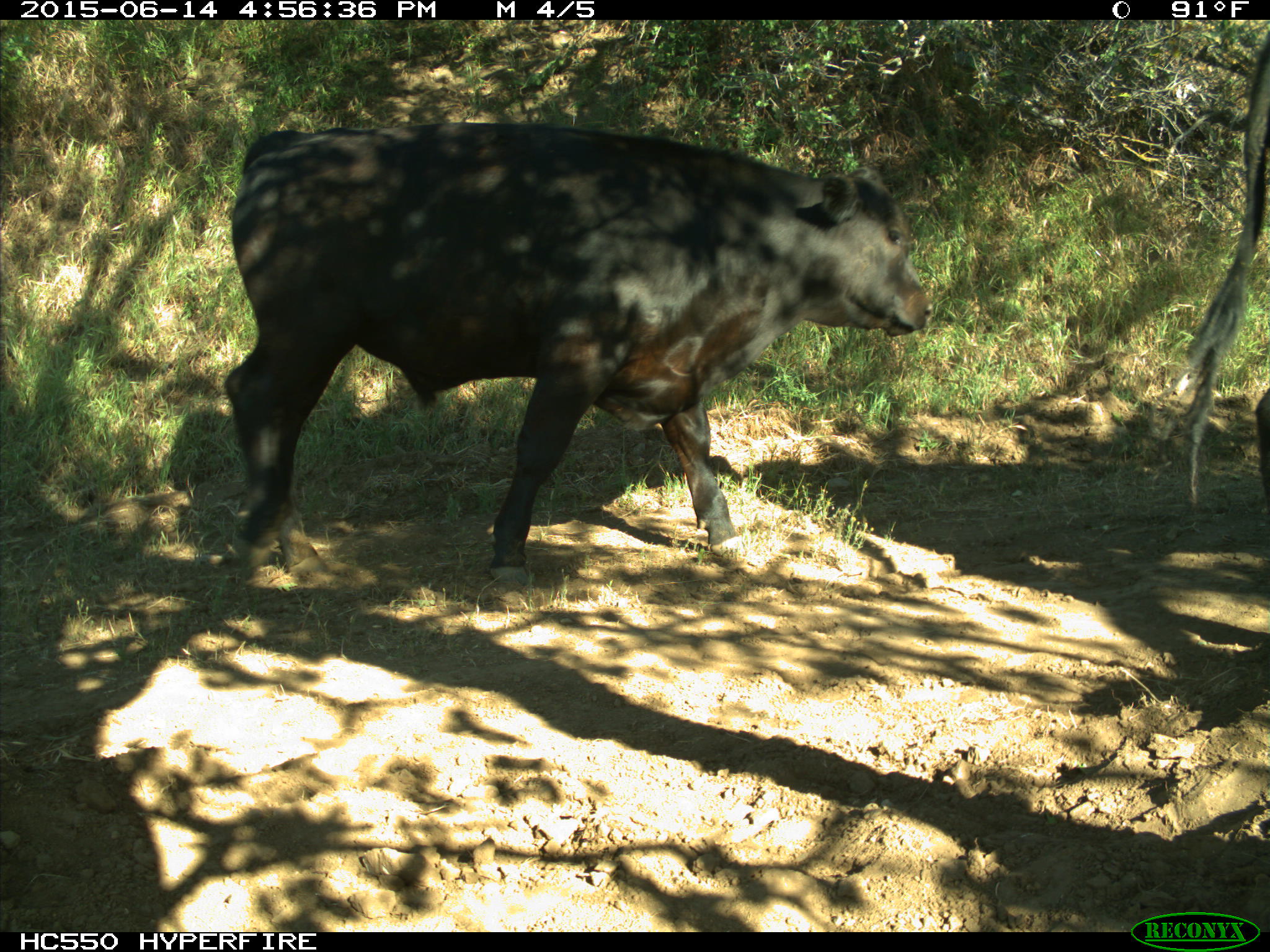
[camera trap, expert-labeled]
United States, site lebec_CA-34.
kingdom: Animalia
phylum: Chordata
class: Mammalia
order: Artiodactyla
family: Bovidae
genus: Bos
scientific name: Bos taurus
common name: domestic cow